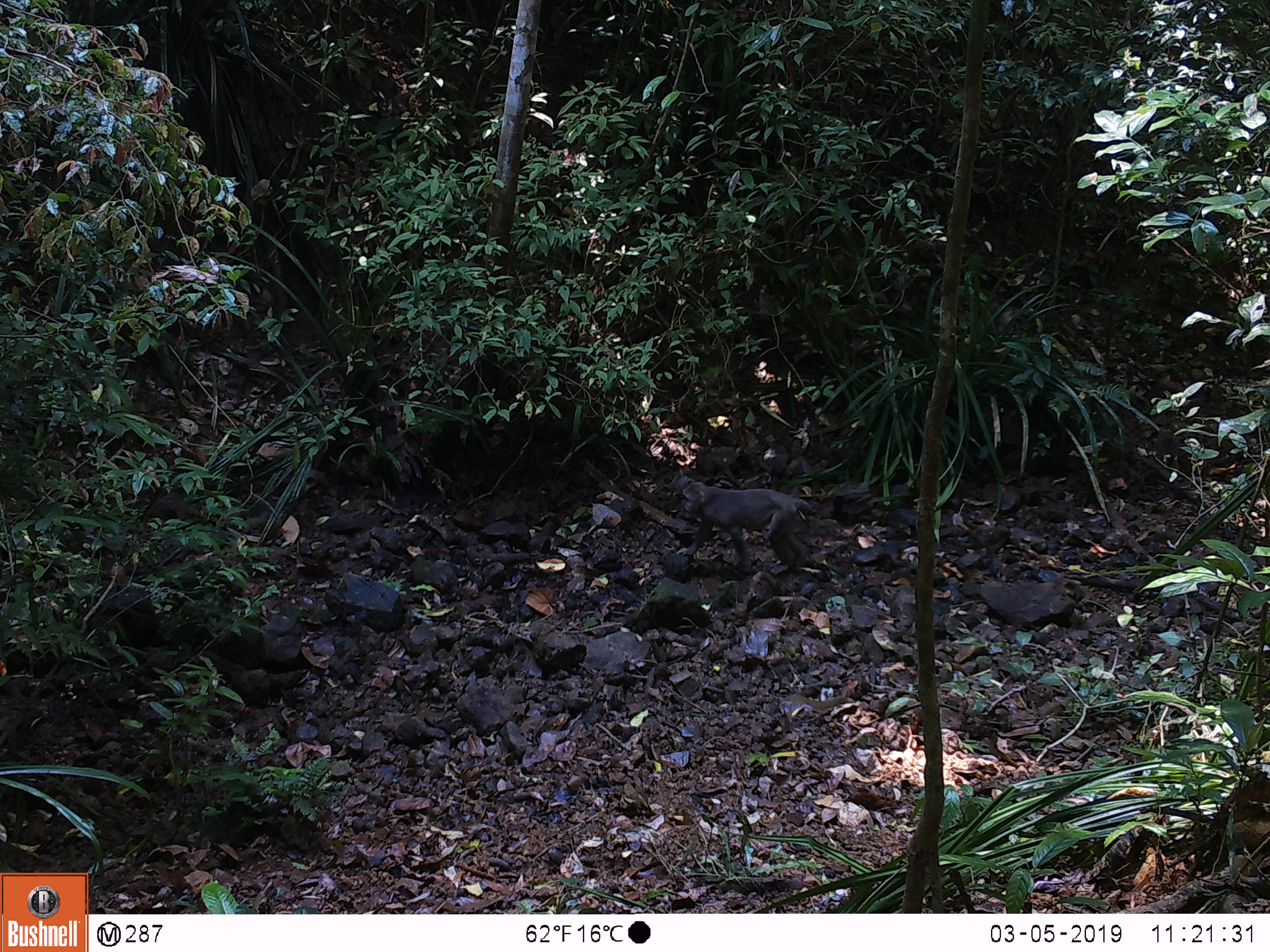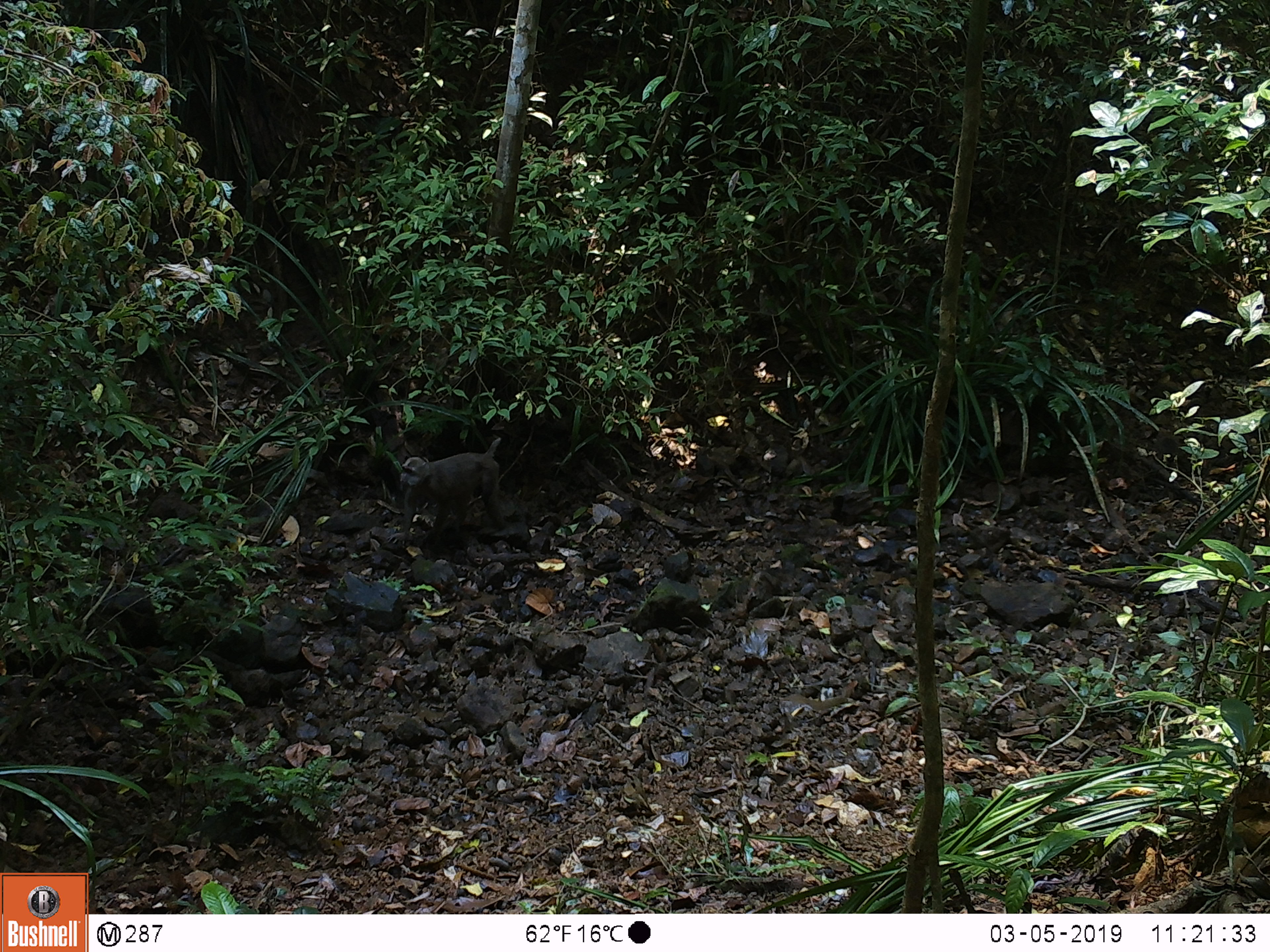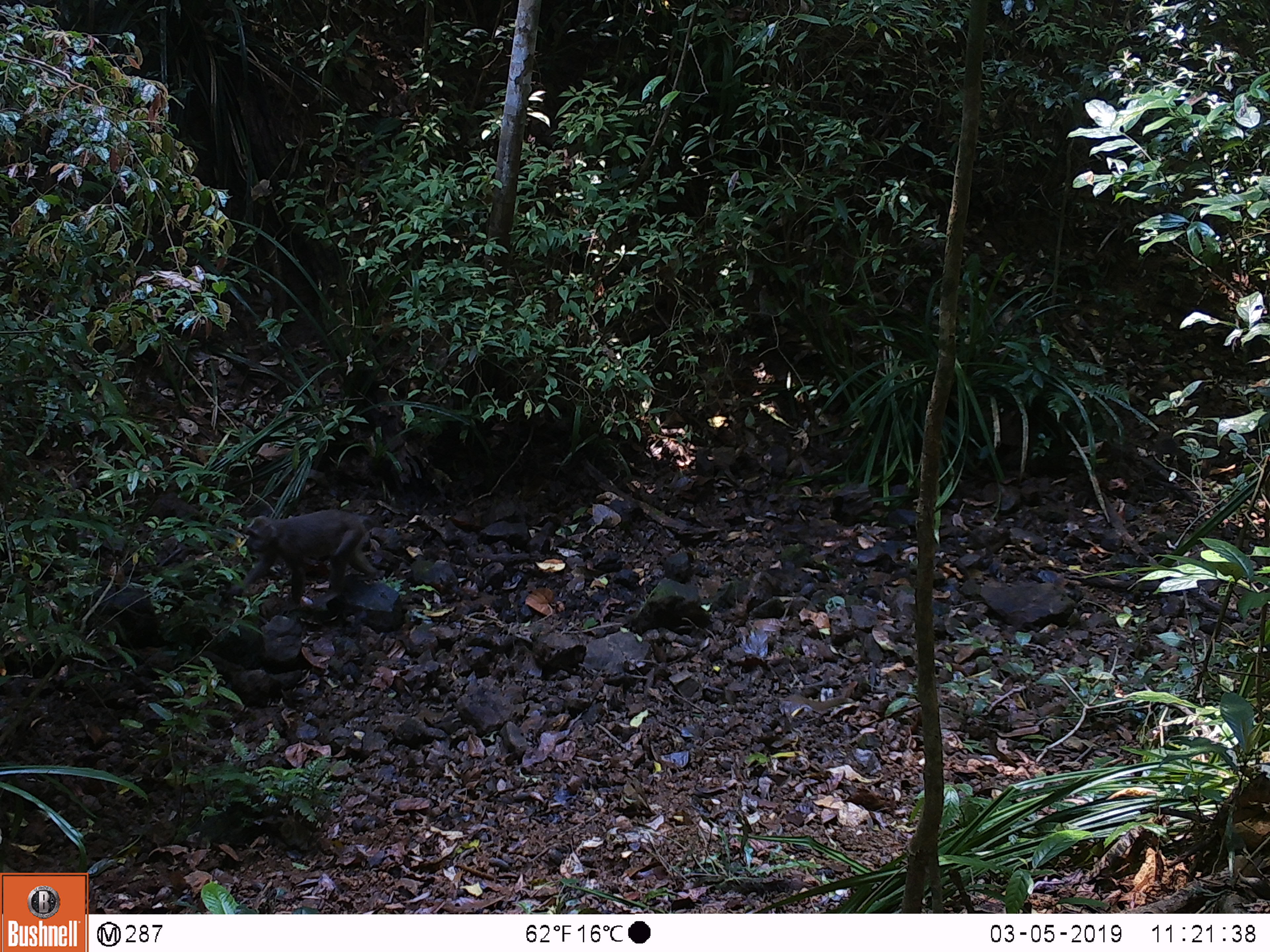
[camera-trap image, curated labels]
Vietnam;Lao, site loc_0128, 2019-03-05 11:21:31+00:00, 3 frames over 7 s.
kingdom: Animalia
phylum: Chordata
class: Mammalia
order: Primates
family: Cercopithecidae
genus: Macaca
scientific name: Macaca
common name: macaques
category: assam or rhesus macaque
Assam or rhesus macaque (macaques) (Macaca). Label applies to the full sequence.